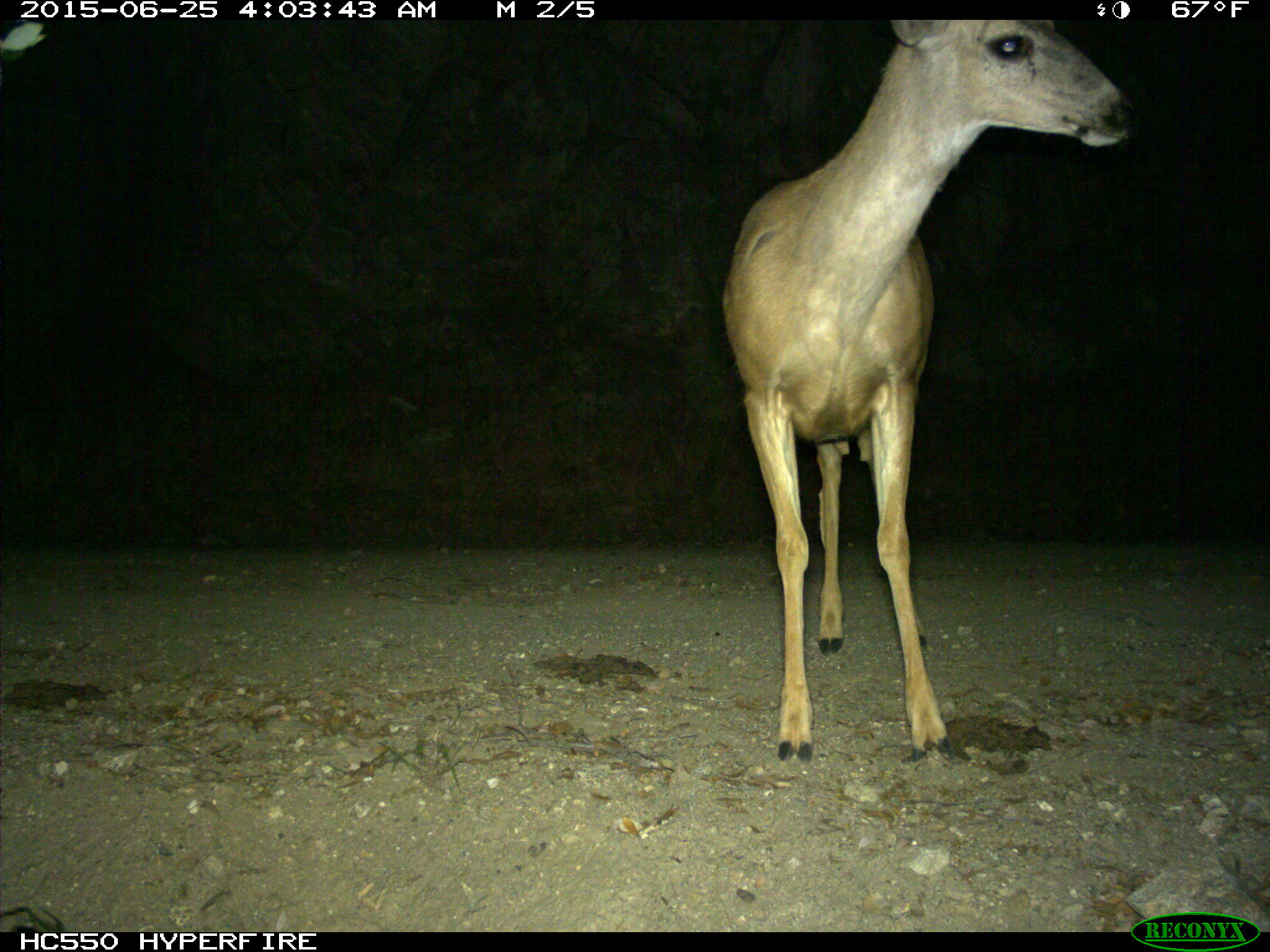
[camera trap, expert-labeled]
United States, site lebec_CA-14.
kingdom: Animalia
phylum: Chordata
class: Mammalia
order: Artiodactyla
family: Cervidae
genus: Odocoileus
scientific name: Odocoileus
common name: deer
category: unidentified deer